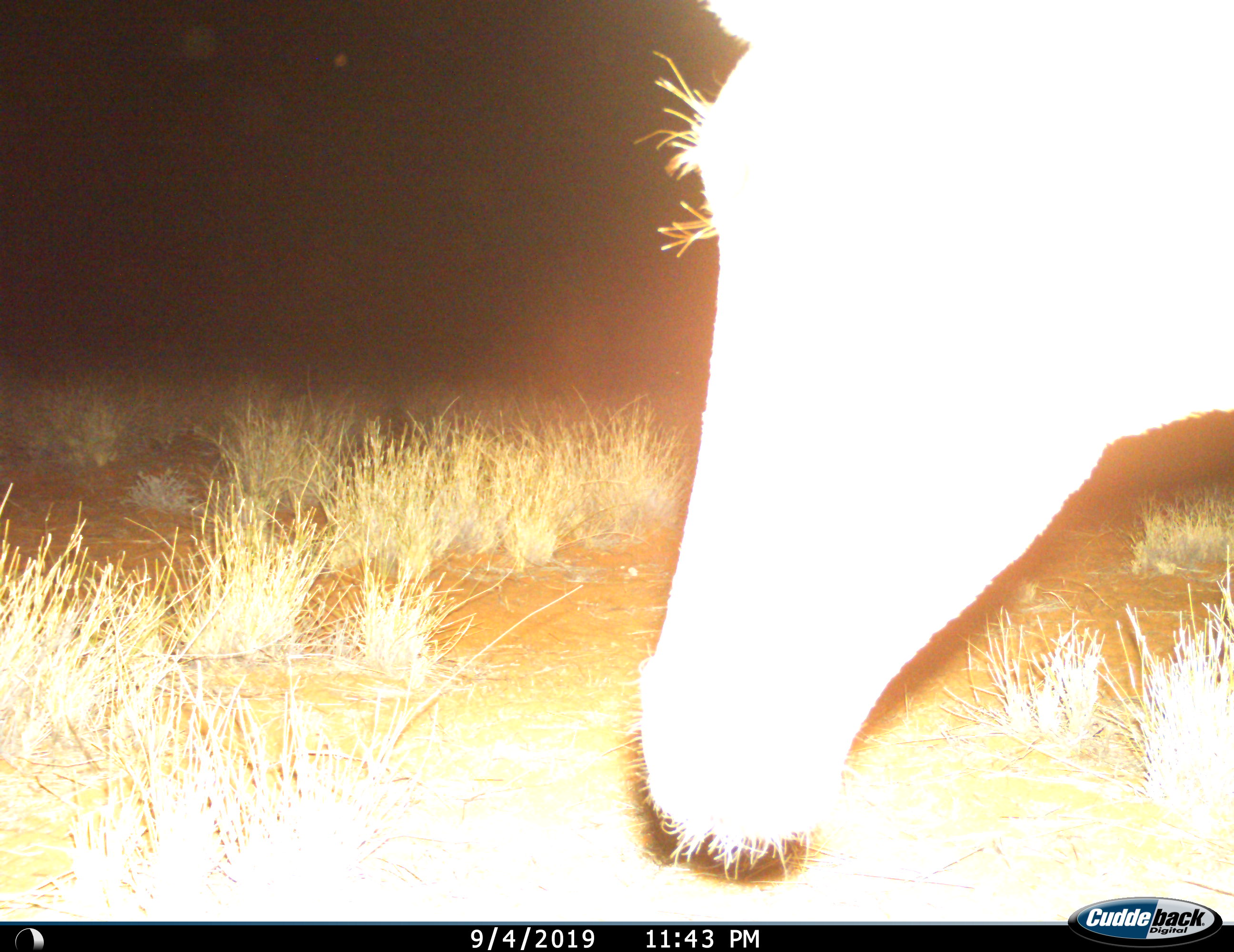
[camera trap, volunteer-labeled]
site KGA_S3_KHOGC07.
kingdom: Animalia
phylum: Chordata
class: Mammalia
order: Artiodactyla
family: Bovidae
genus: Alcelaphus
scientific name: Alcelaphus buselaphus caama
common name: red hartebeest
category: hartebeestred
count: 1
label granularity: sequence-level